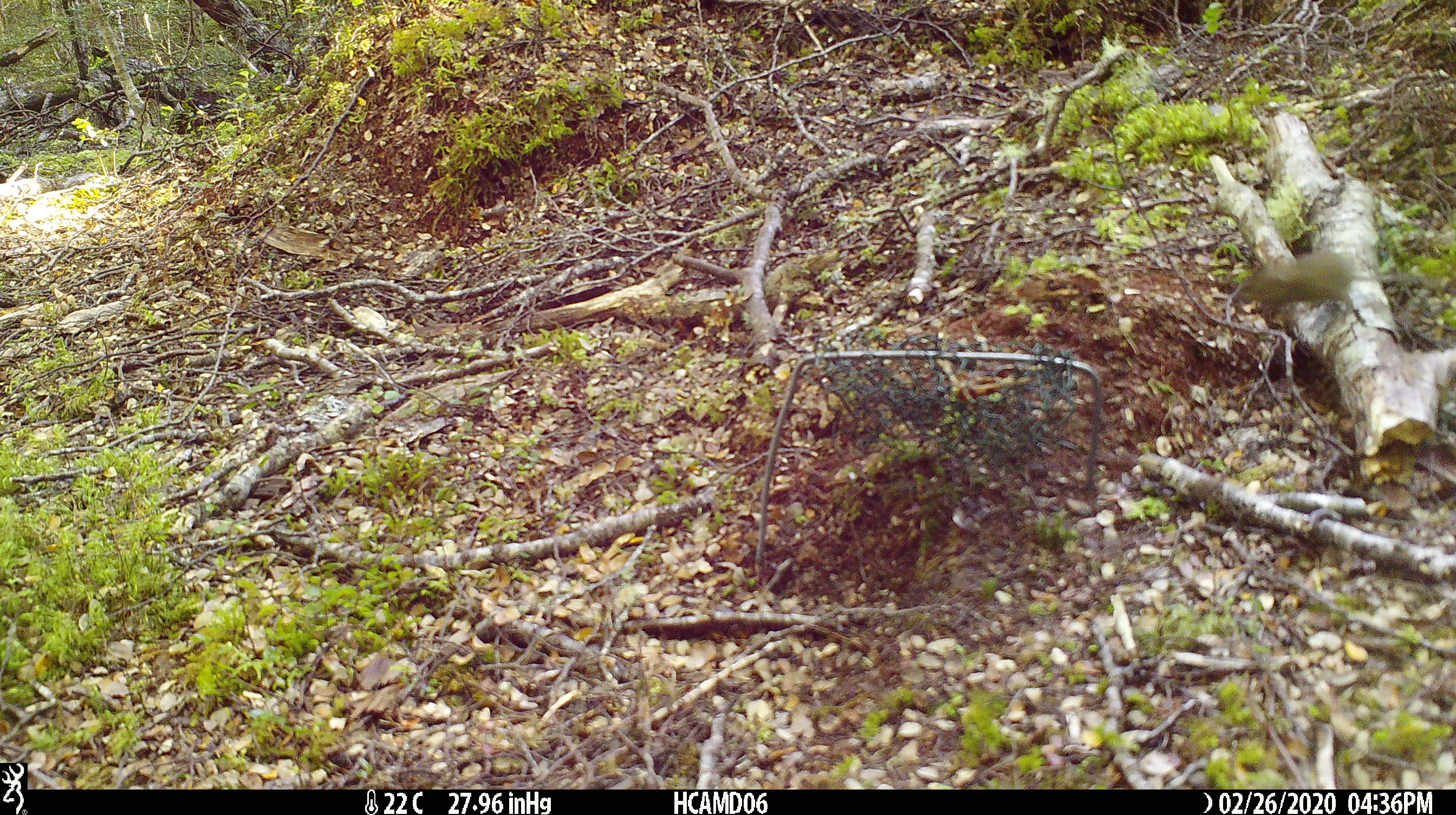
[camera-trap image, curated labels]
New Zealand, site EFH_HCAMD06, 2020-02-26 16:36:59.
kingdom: Animalia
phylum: Chordata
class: Mammalia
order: Rodentia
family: Muridae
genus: Mus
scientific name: Mus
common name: mouse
Mouse (Mus).